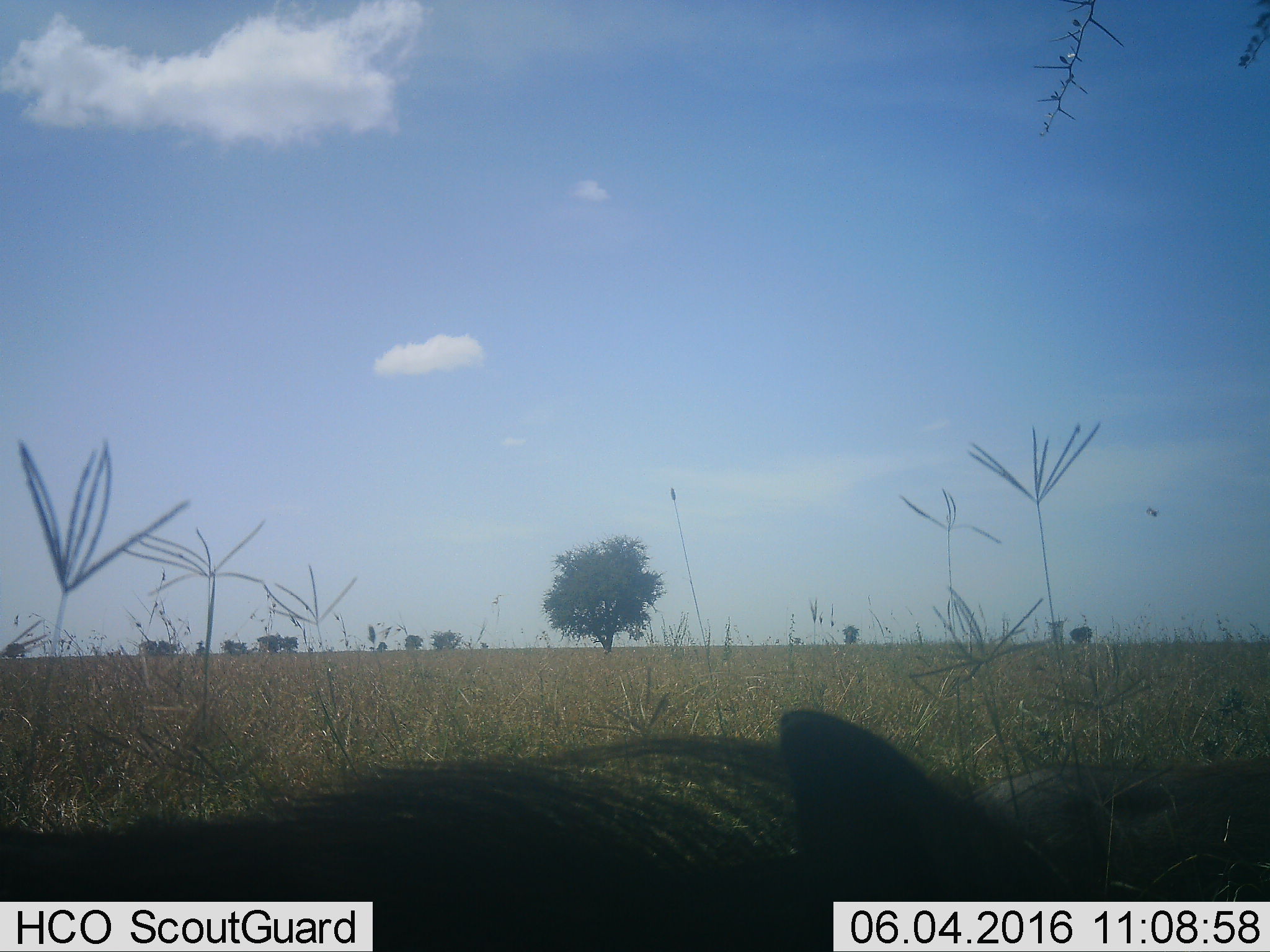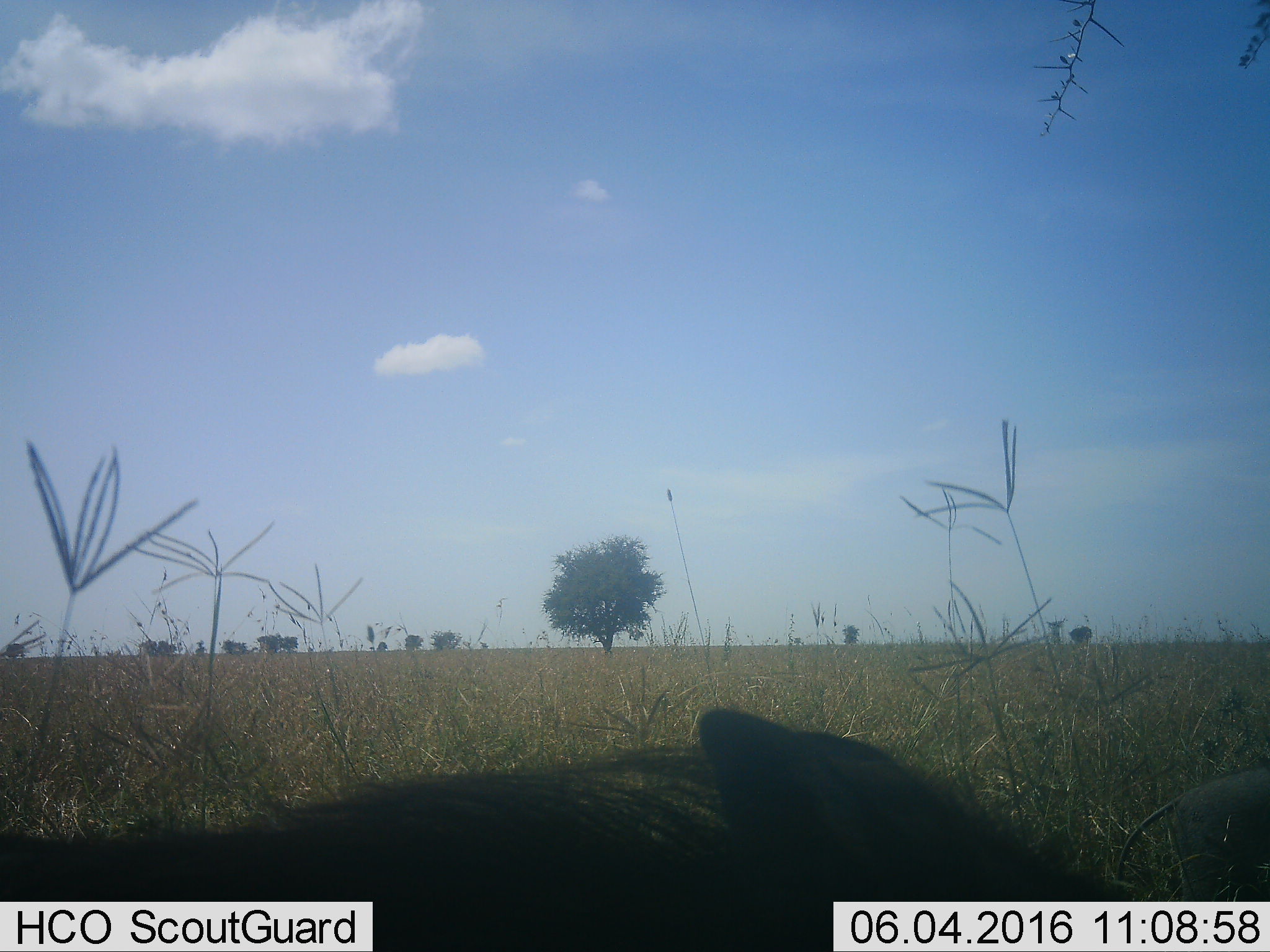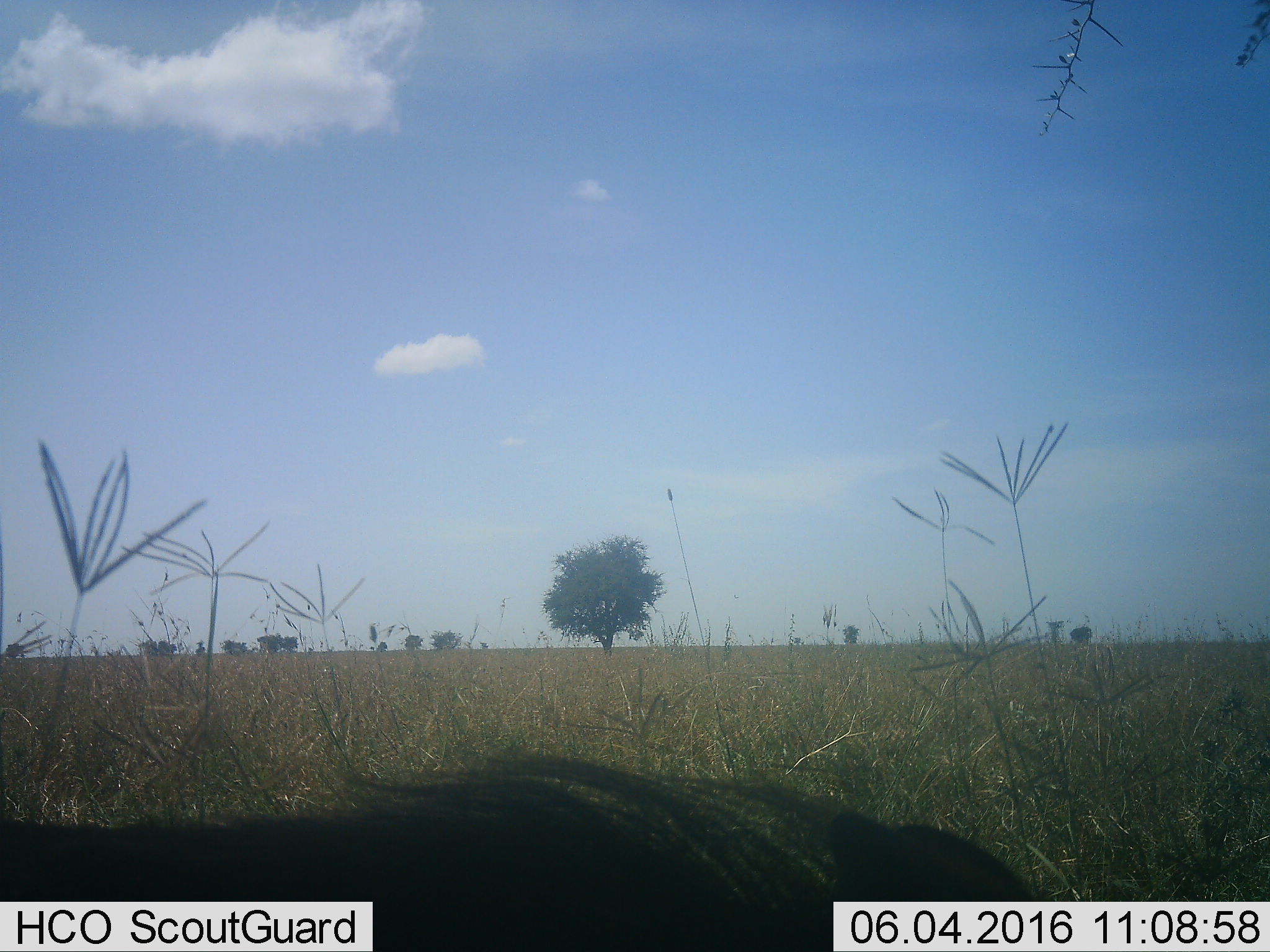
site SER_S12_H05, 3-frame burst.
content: unidentified animal